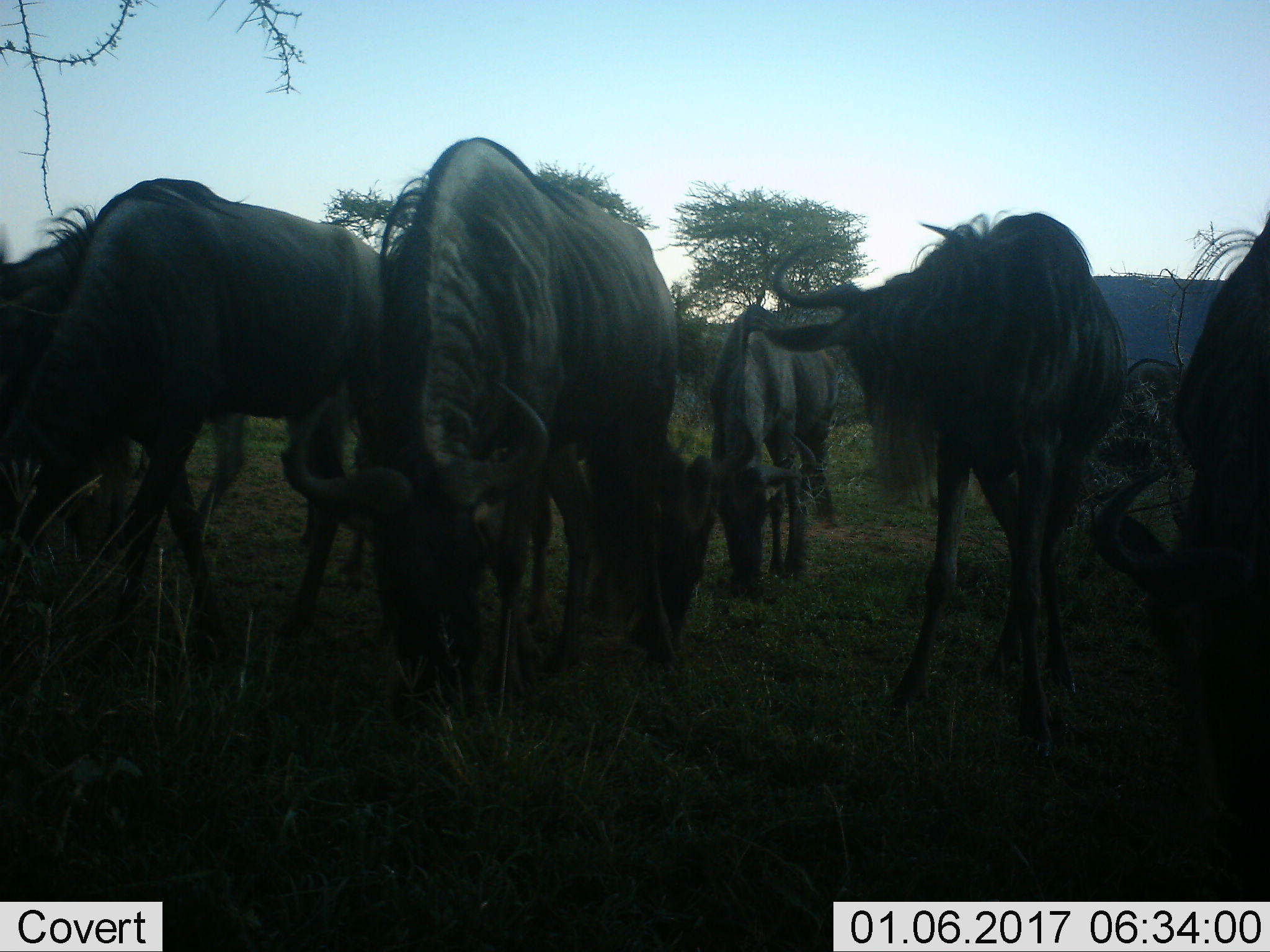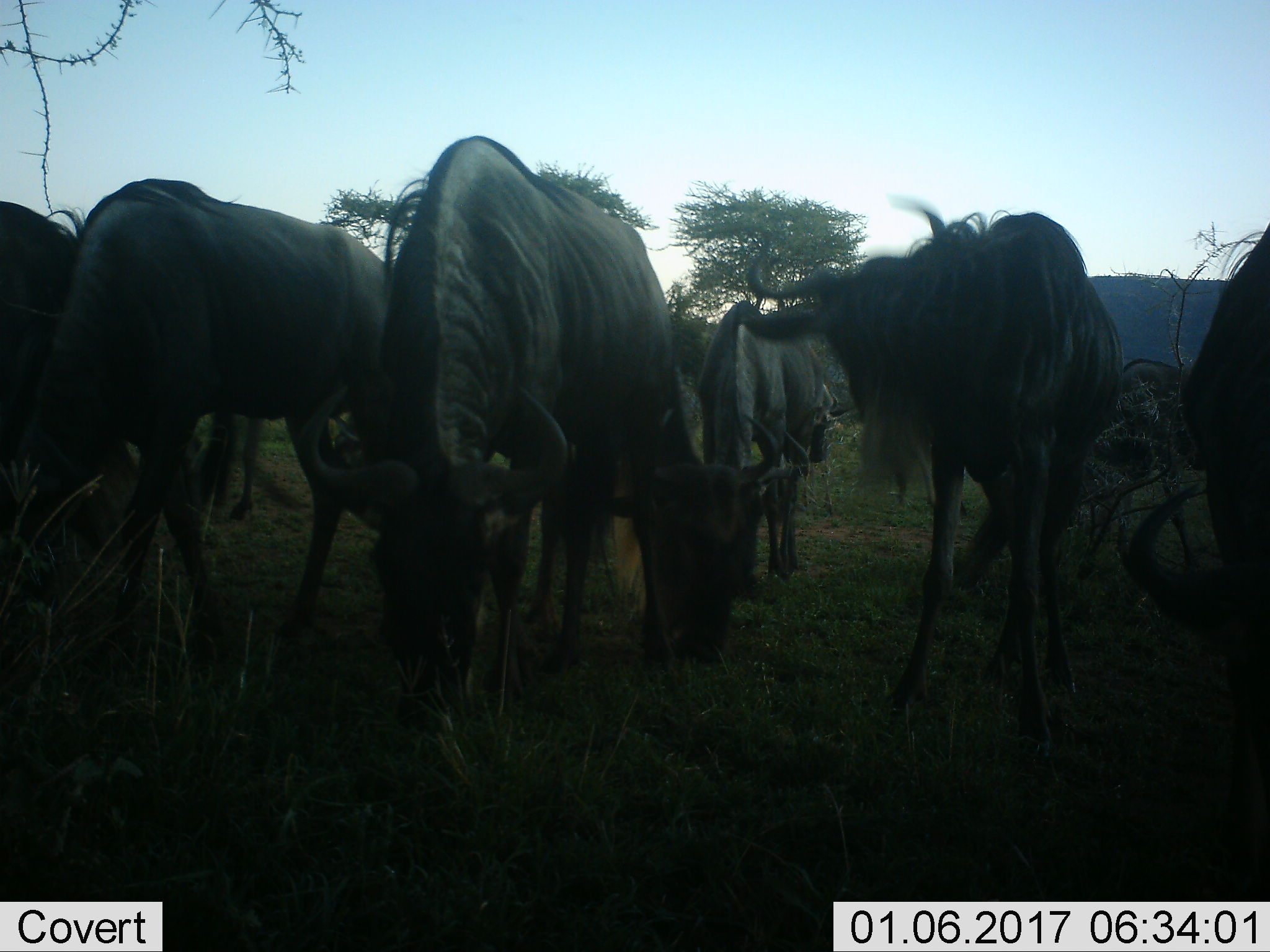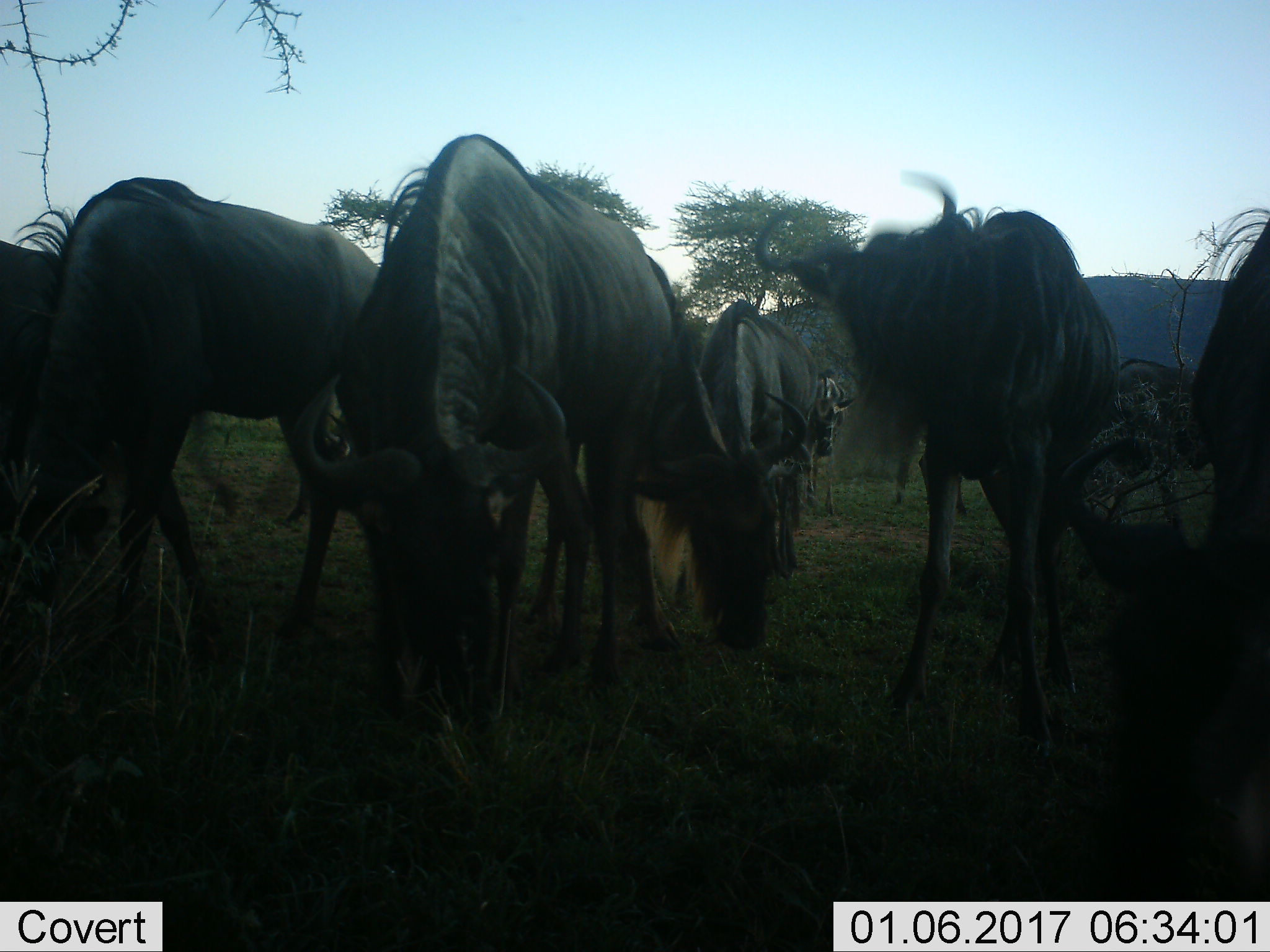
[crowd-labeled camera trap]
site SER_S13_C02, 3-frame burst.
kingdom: Animalia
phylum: Chordata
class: Mammalia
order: Artiodactyla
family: Bovidae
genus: Connochaetes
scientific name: Connochaetes taurinus taurinus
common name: blue wildebeest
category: wildebeestblue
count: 6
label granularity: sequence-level